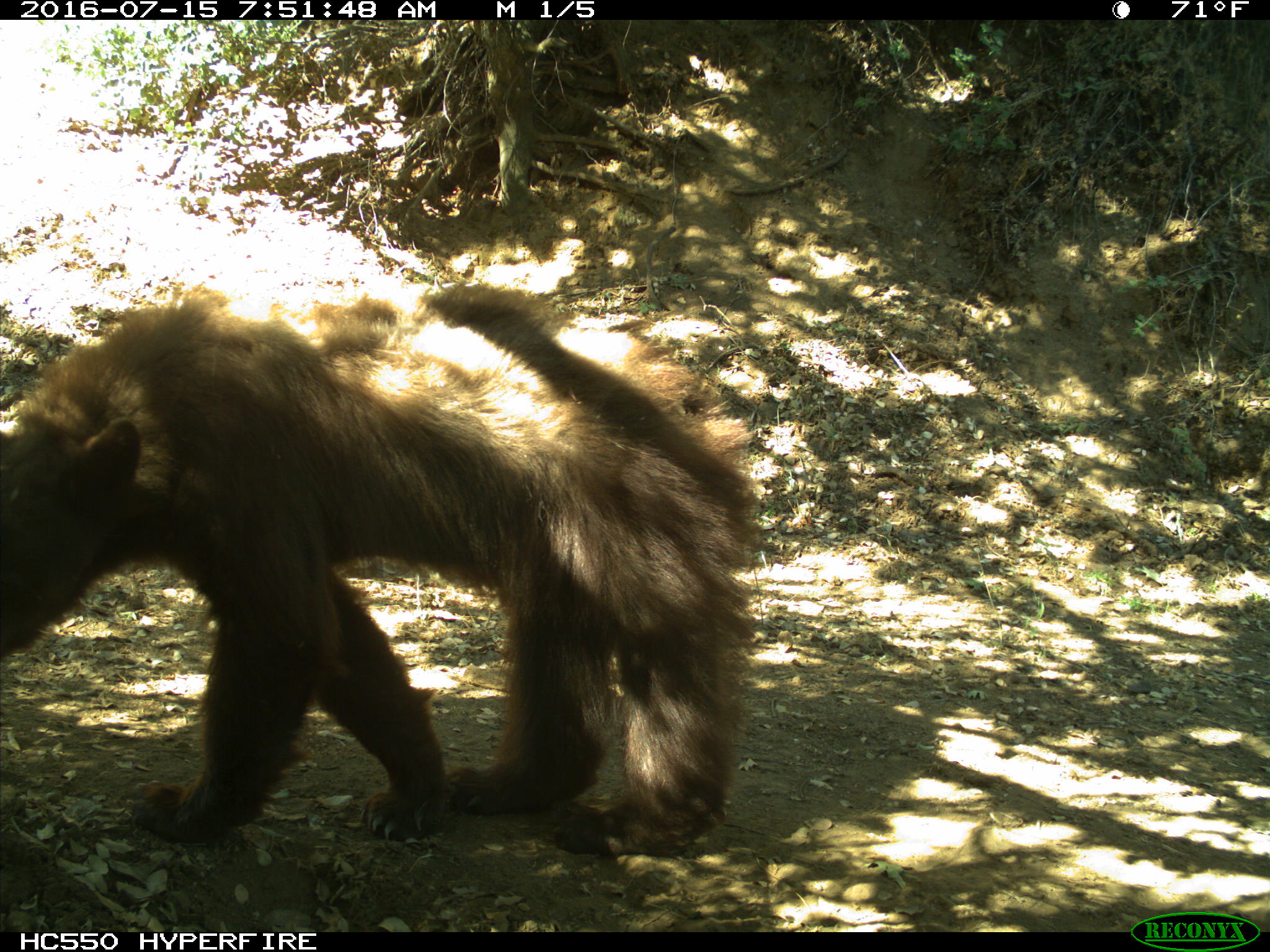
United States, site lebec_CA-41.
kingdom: Animalia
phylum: Chordata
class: Mammalia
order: Carnivora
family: Ursidae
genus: Ursus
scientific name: Ursus americanus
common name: american black bear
Ursus americanus (american black bear).